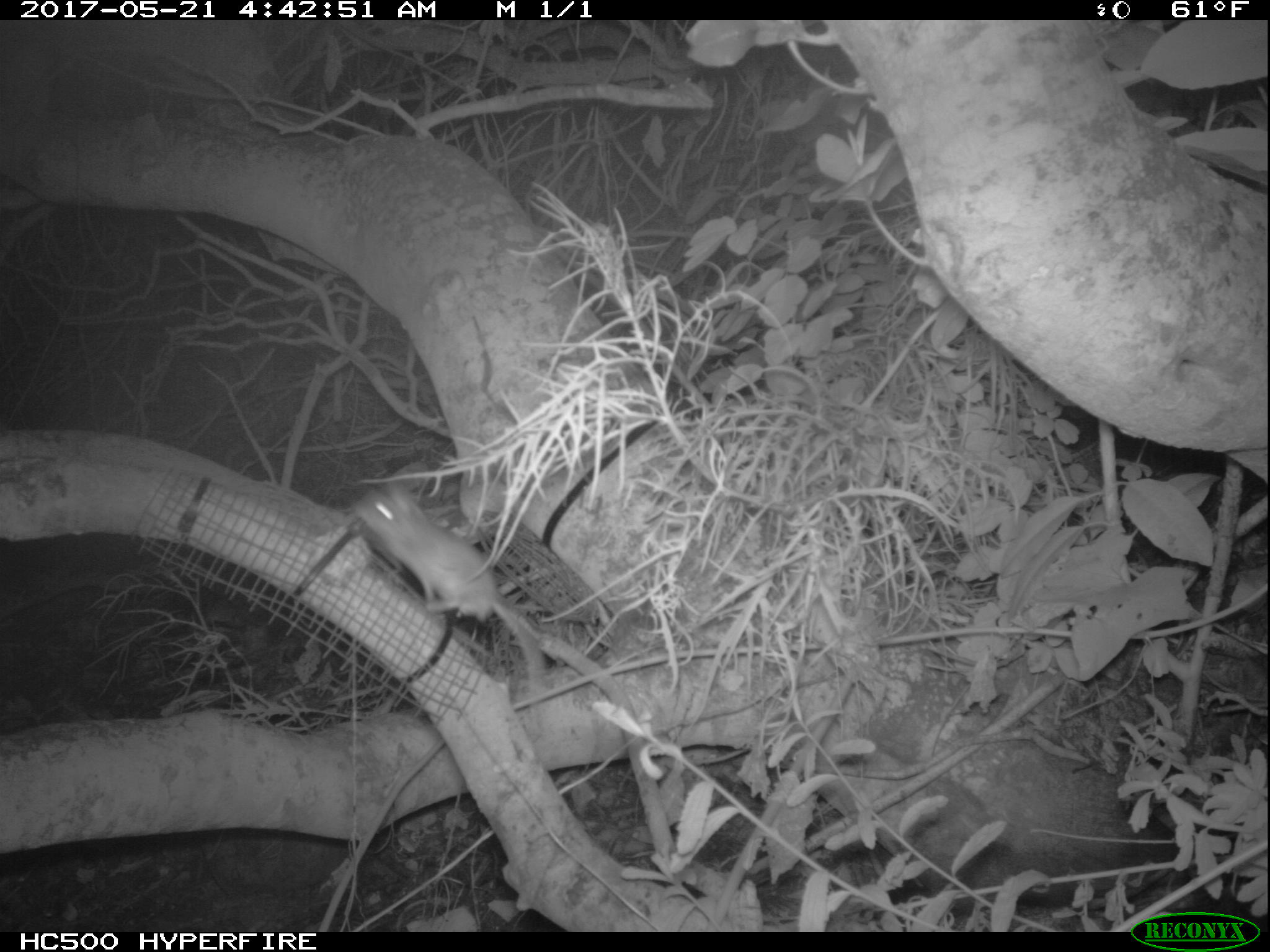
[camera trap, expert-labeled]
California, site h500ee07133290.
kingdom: Animalia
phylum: Chordata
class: Mammalia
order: Rodentia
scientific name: Rodentia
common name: rodent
Rodent (Rodentia).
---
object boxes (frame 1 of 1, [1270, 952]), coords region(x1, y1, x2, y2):
rodent: region(352, 478, 546, 719)